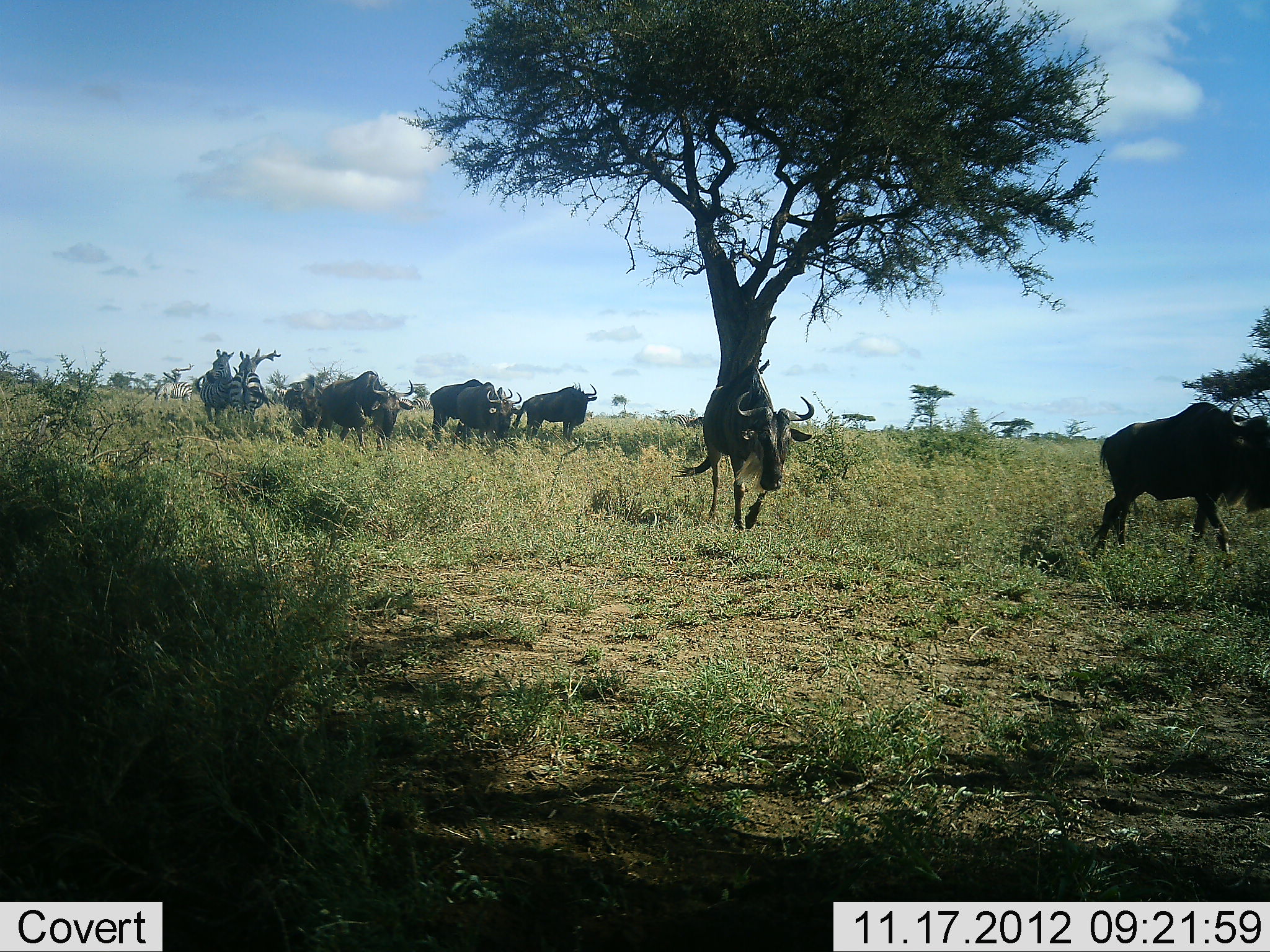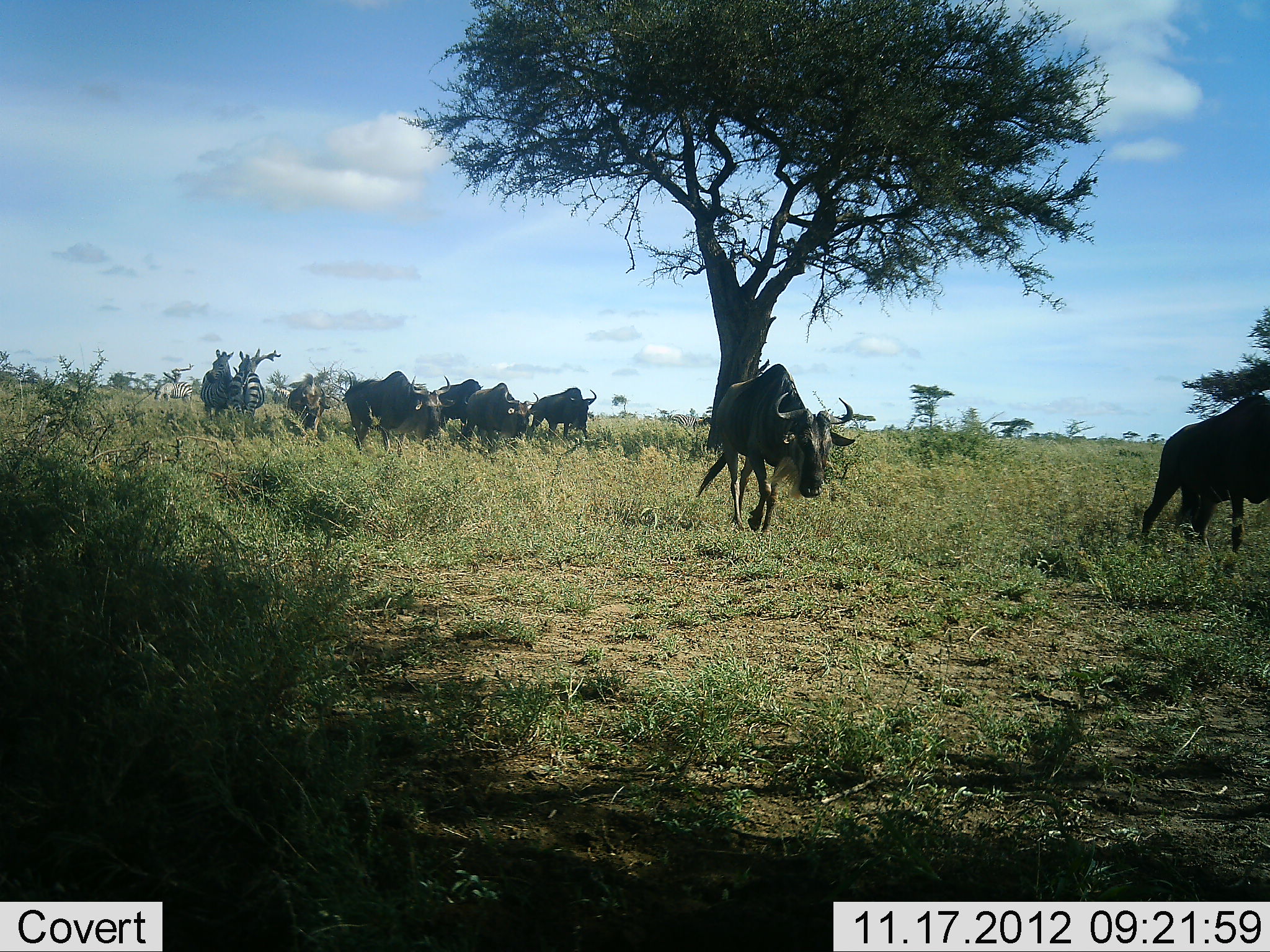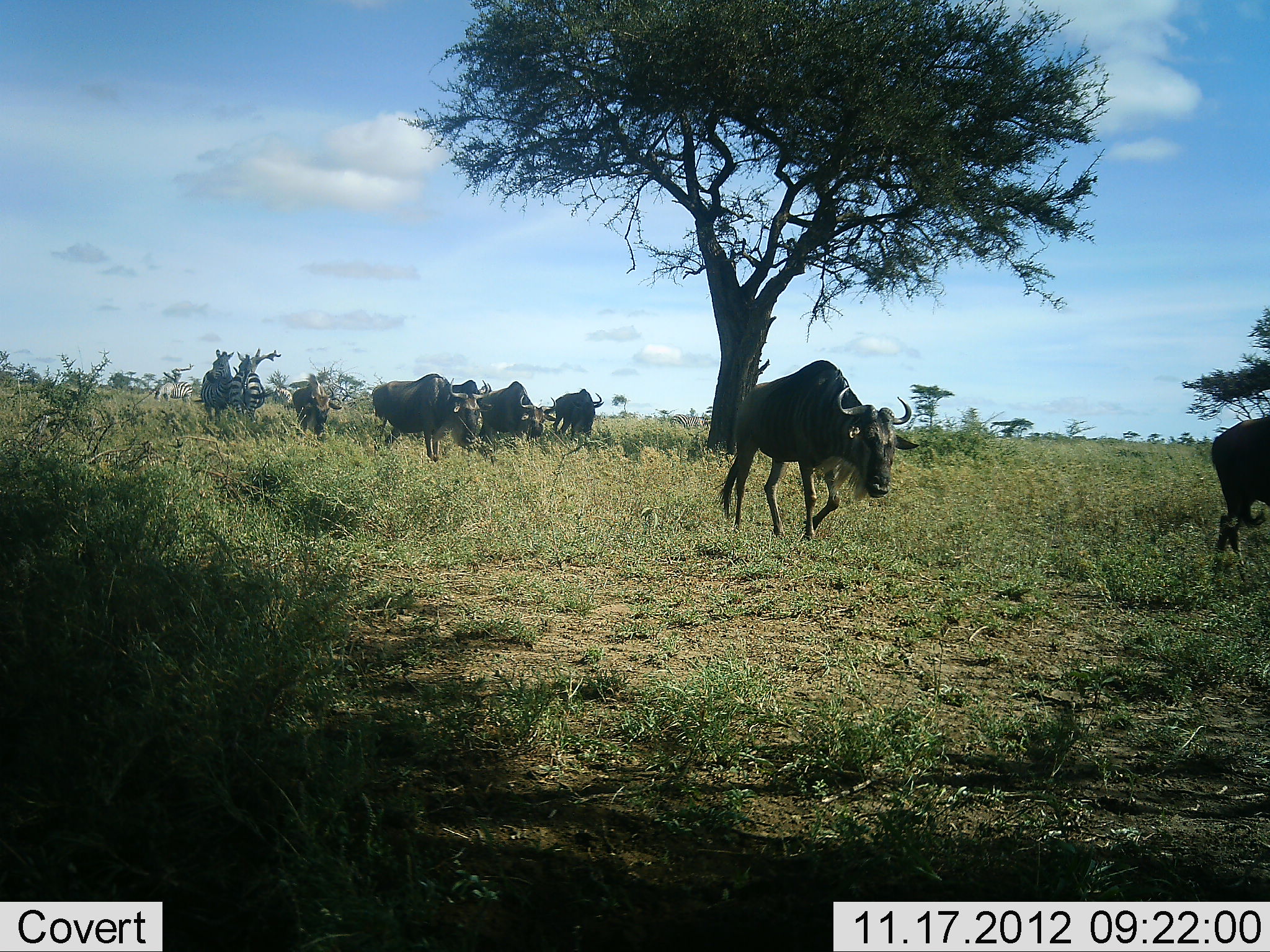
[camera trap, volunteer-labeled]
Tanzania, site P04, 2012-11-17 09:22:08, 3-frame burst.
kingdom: Animalia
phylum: Chordata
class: Mammalia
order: Artiodactyla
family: Bovidae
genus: Connochaetes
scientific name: Connochaetes taurinus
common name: blue wildebeest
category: wildebeest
Wildebeest (blue wildebeest) (Connochaetes taurinus), count 7. Behavior (volunteer vote fractions): standing 8%, resting 0%, moving 100%, interacting 0%. Young present (vote fraction): 0%. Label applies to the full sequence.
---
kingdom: Animalia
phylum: Chordata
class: Mammalia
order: Perissodactyla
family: Equidae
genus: Equus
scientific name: Equus quagga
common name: plains zebra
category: zebra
Zebra (plains zebra) (Equus quagga), count 2. Behavior (volunteer vote fractions): standing 90%, resting 0%, moving 20%, interacting 0%. Young present (vote fraction): 0%. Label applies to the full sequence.